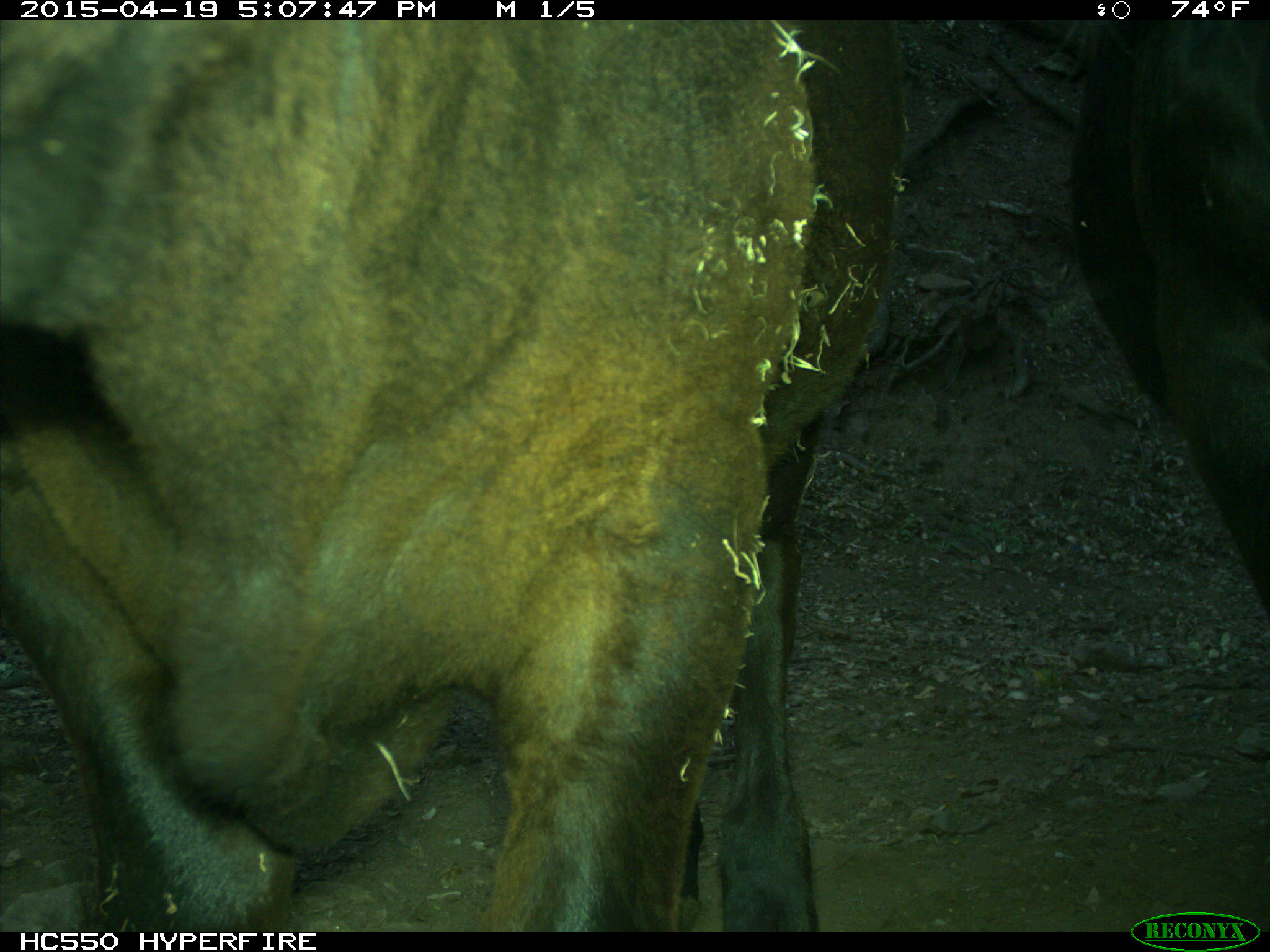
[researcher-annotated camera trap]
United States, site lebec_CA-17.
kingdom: Animalia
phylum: Chordata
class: Mammalia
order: Artiodactyla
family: Bovidae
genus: Bos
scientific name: Bos taurus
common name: domestic cow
Bos taurus (domestic cow).